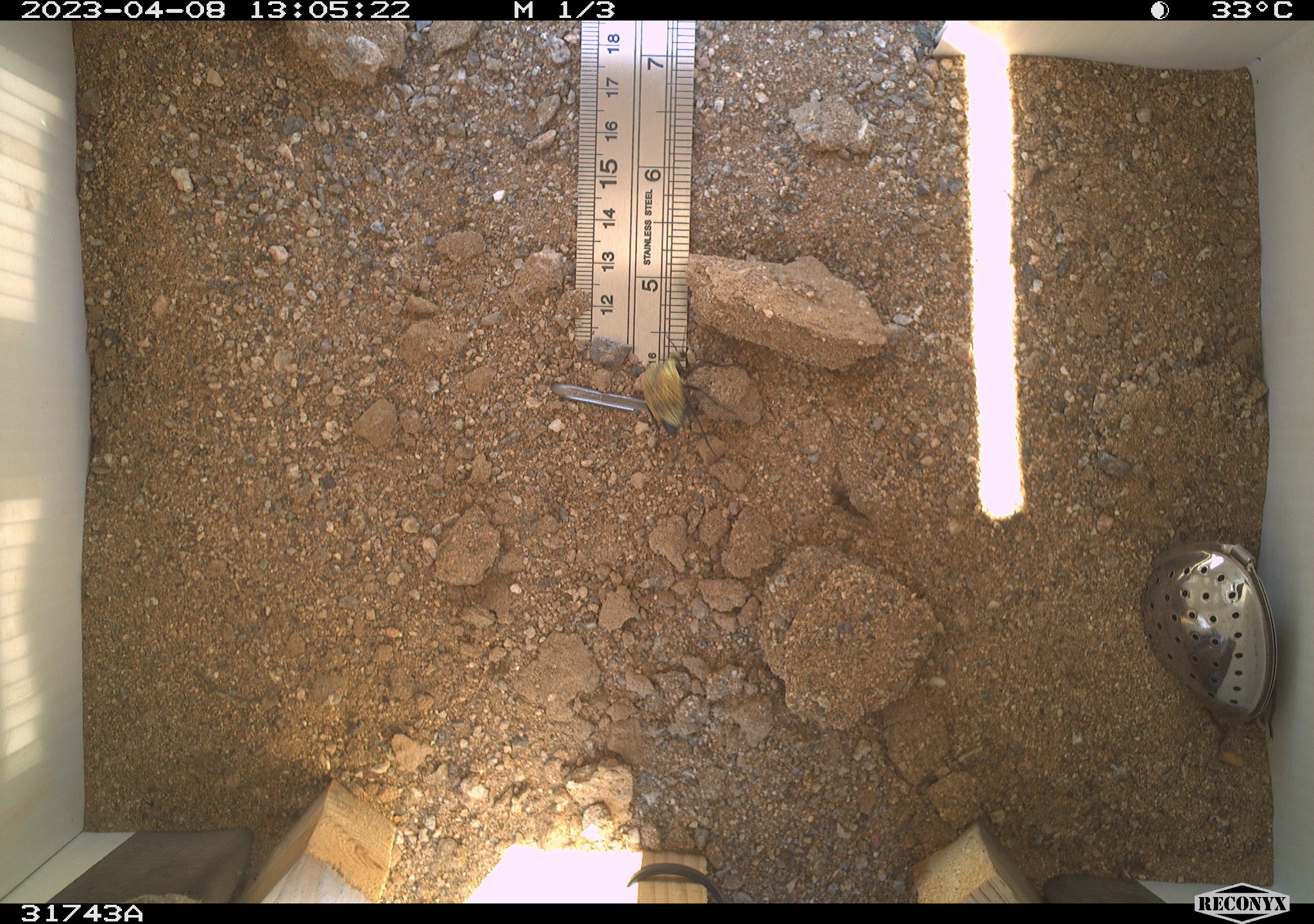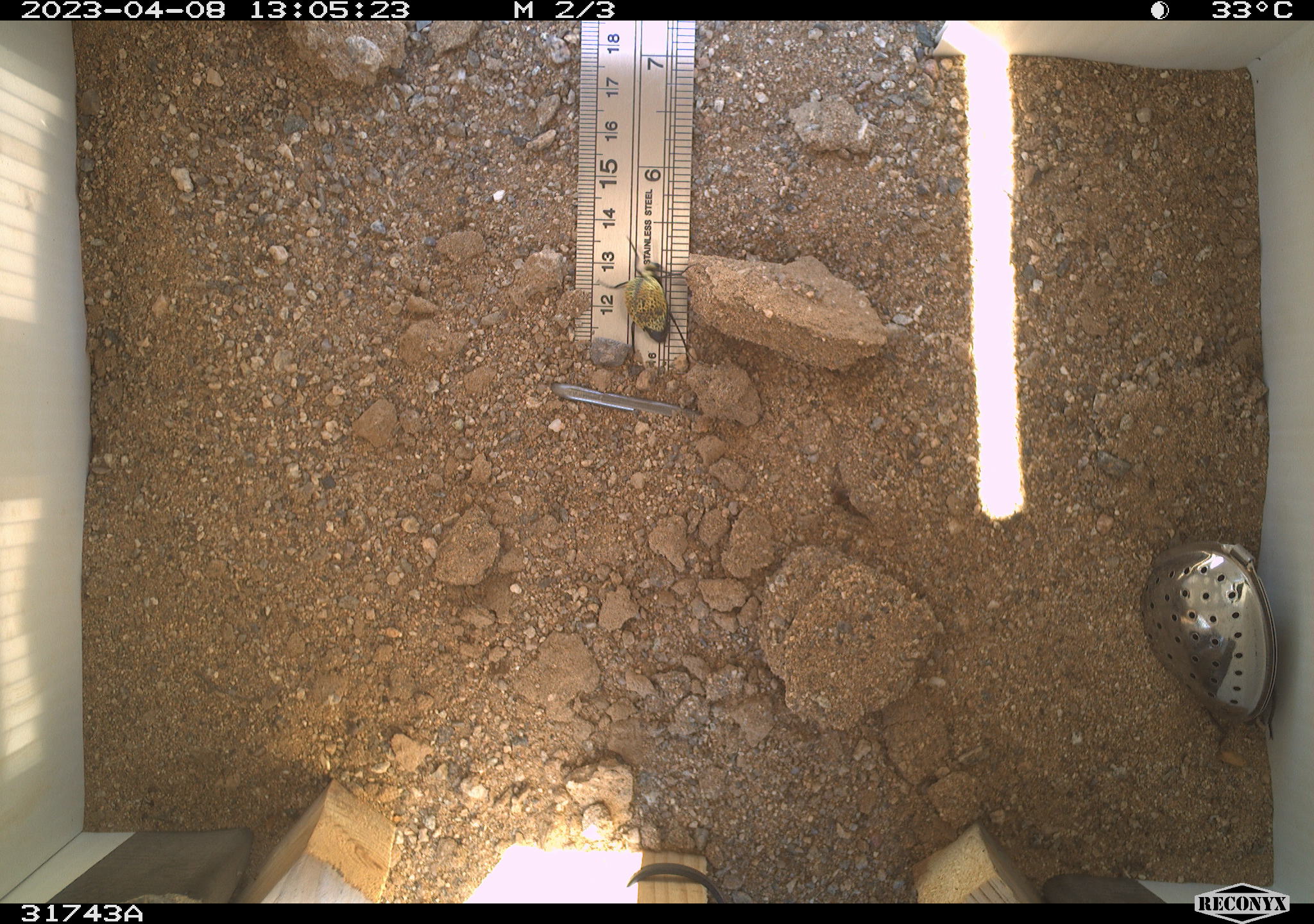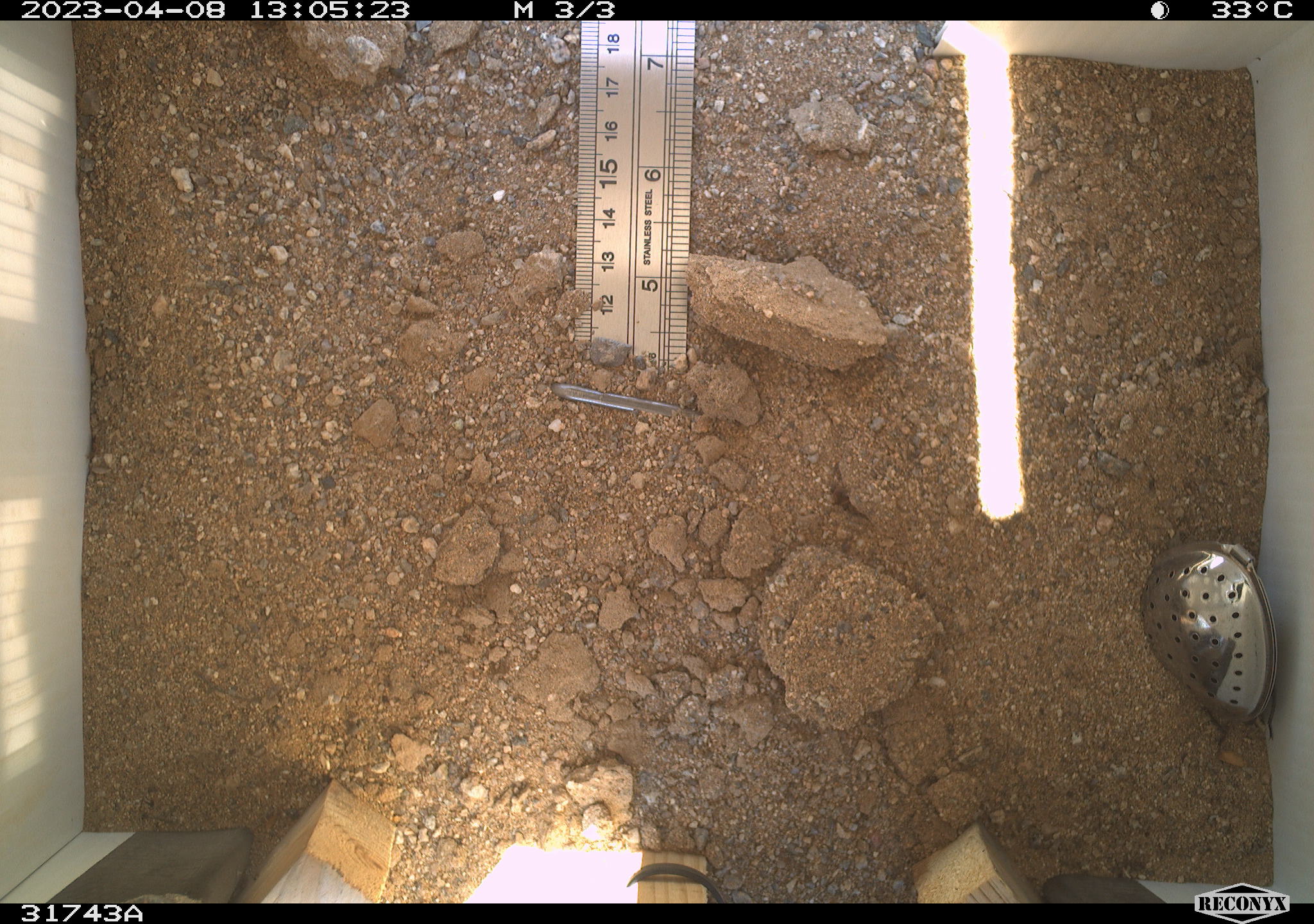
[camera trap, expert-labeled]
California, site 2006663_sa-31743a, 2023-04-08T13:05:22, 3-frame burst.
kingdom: Animalia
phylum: Arthropoda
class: Insecta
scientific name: Insecta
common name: insect